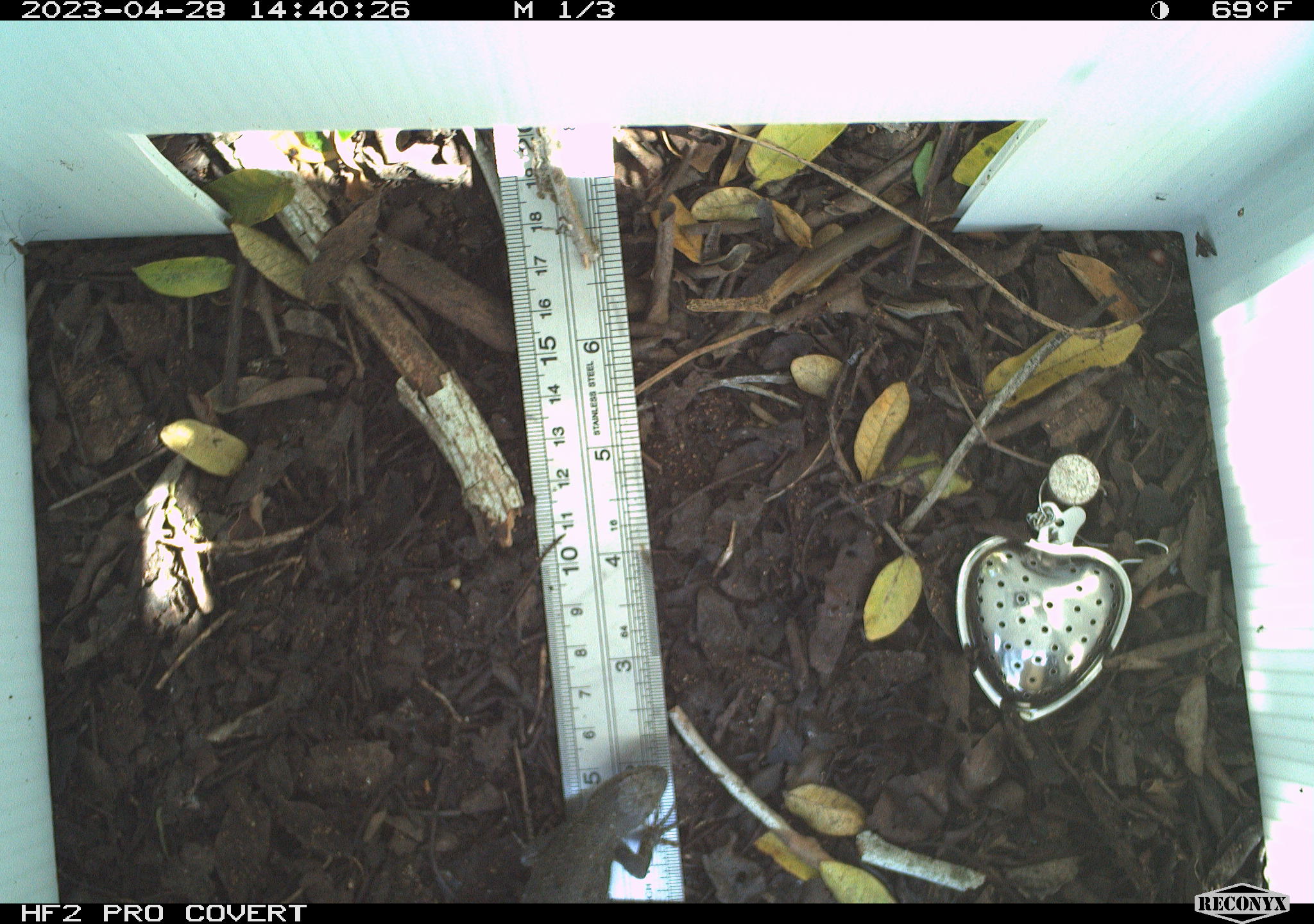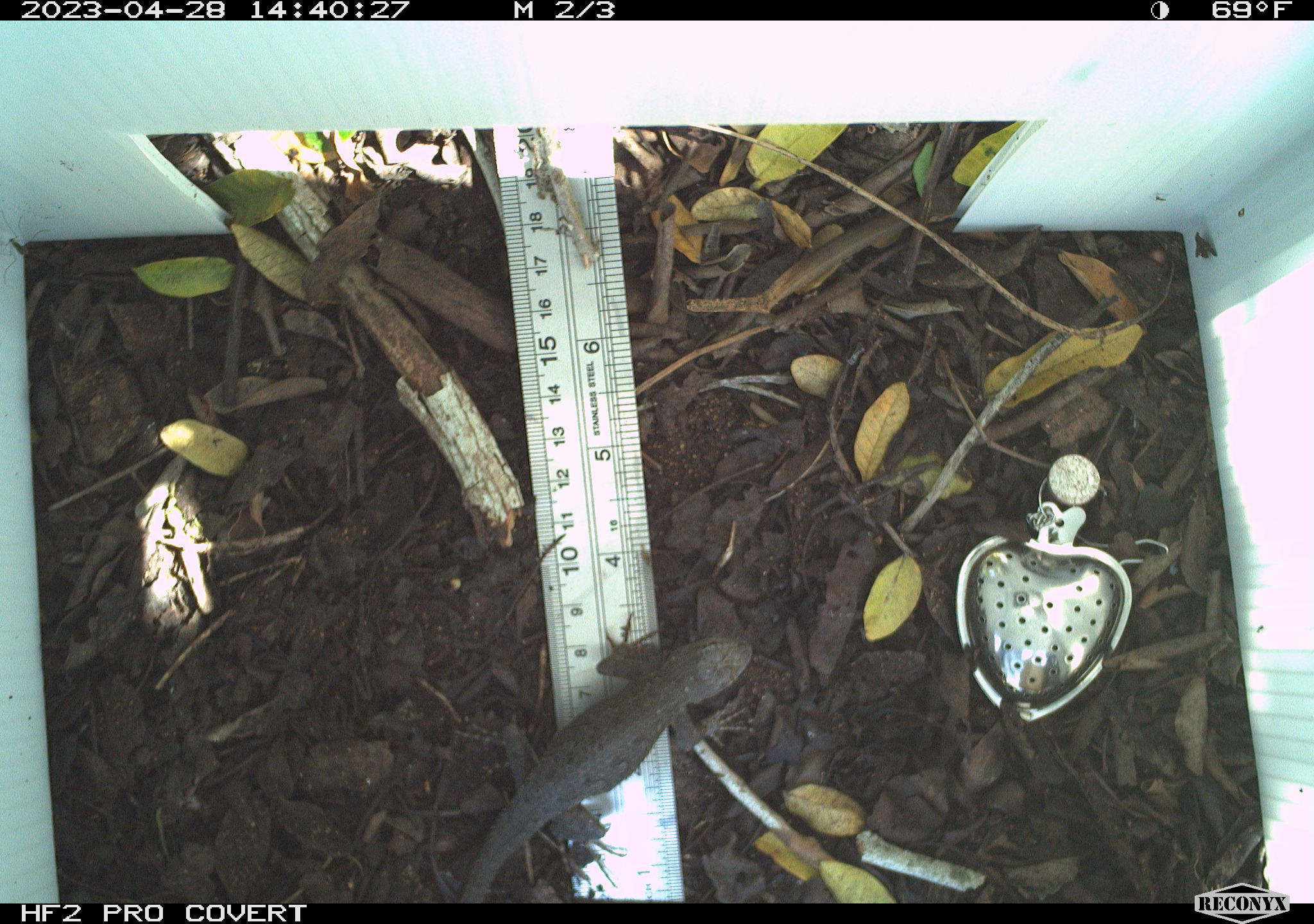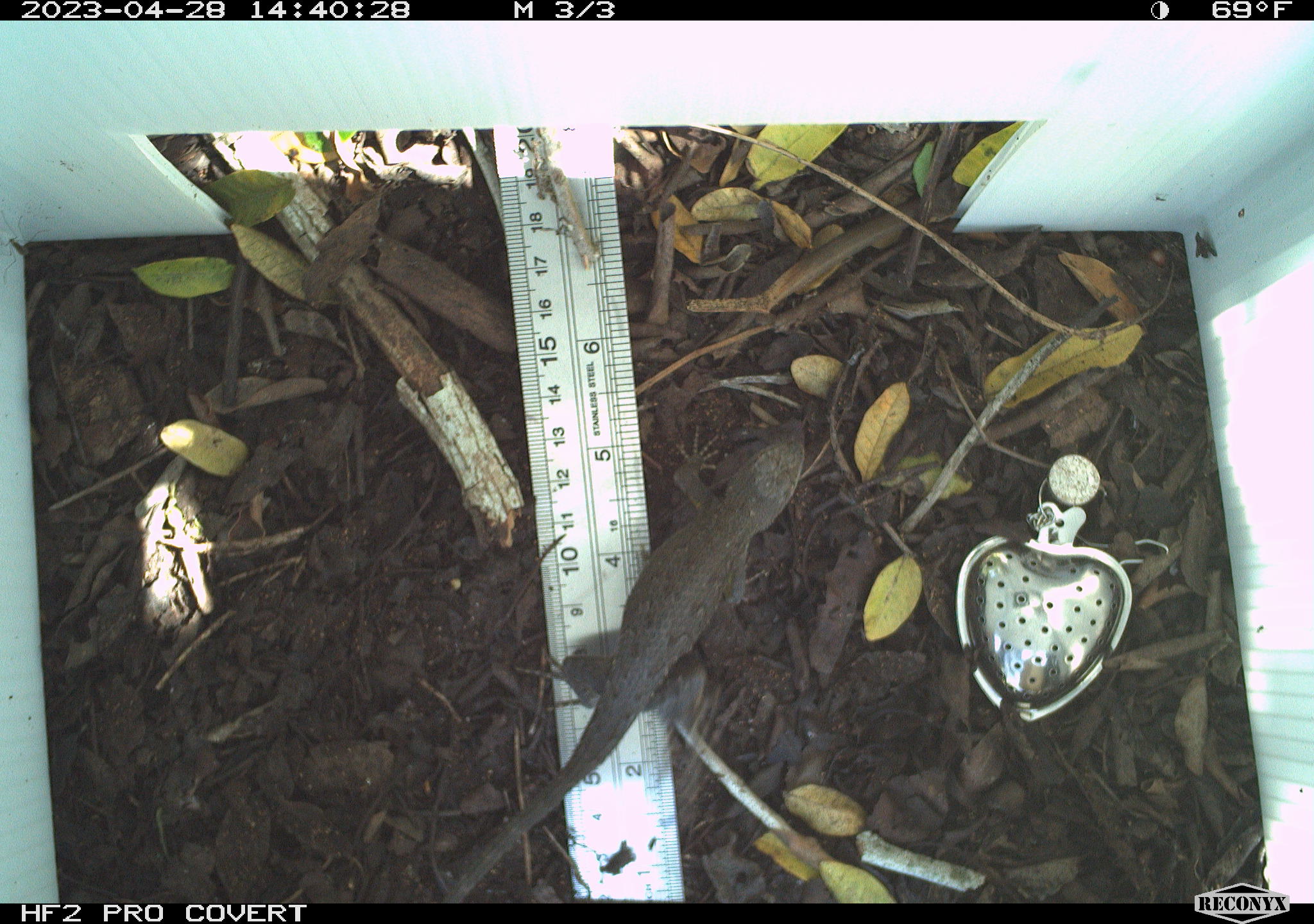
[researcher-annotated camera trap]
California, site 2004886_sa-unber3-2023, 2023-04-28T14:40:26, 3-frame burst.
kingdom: Animalia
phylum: Chordata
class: Reptilia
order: Squamata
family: Phrynosomatidae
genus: Sceloporus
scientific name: Sceloporus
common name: spiny lizards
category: sceloporus species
Sceloporus species (spiny lizards) (Sceloporus).